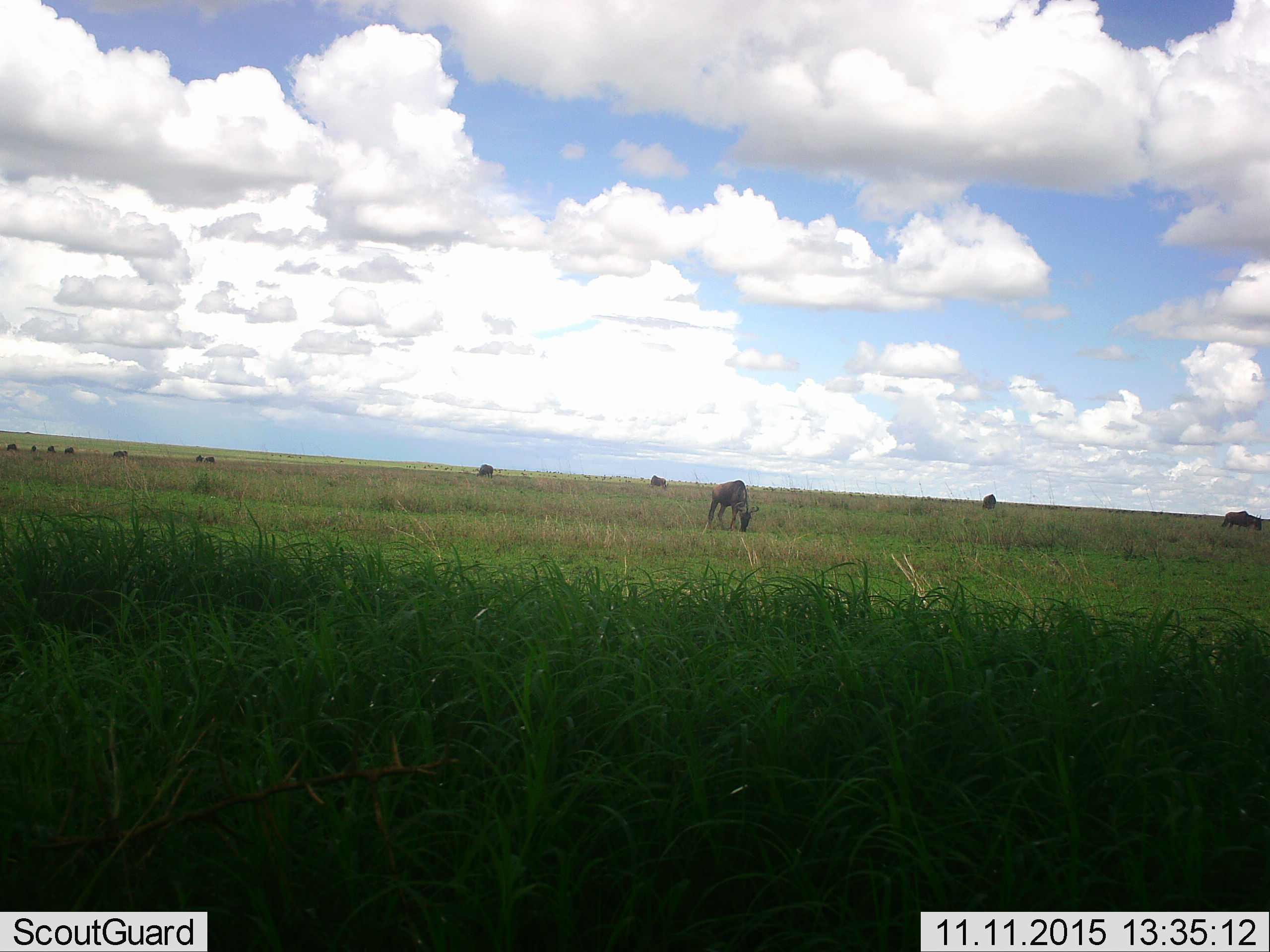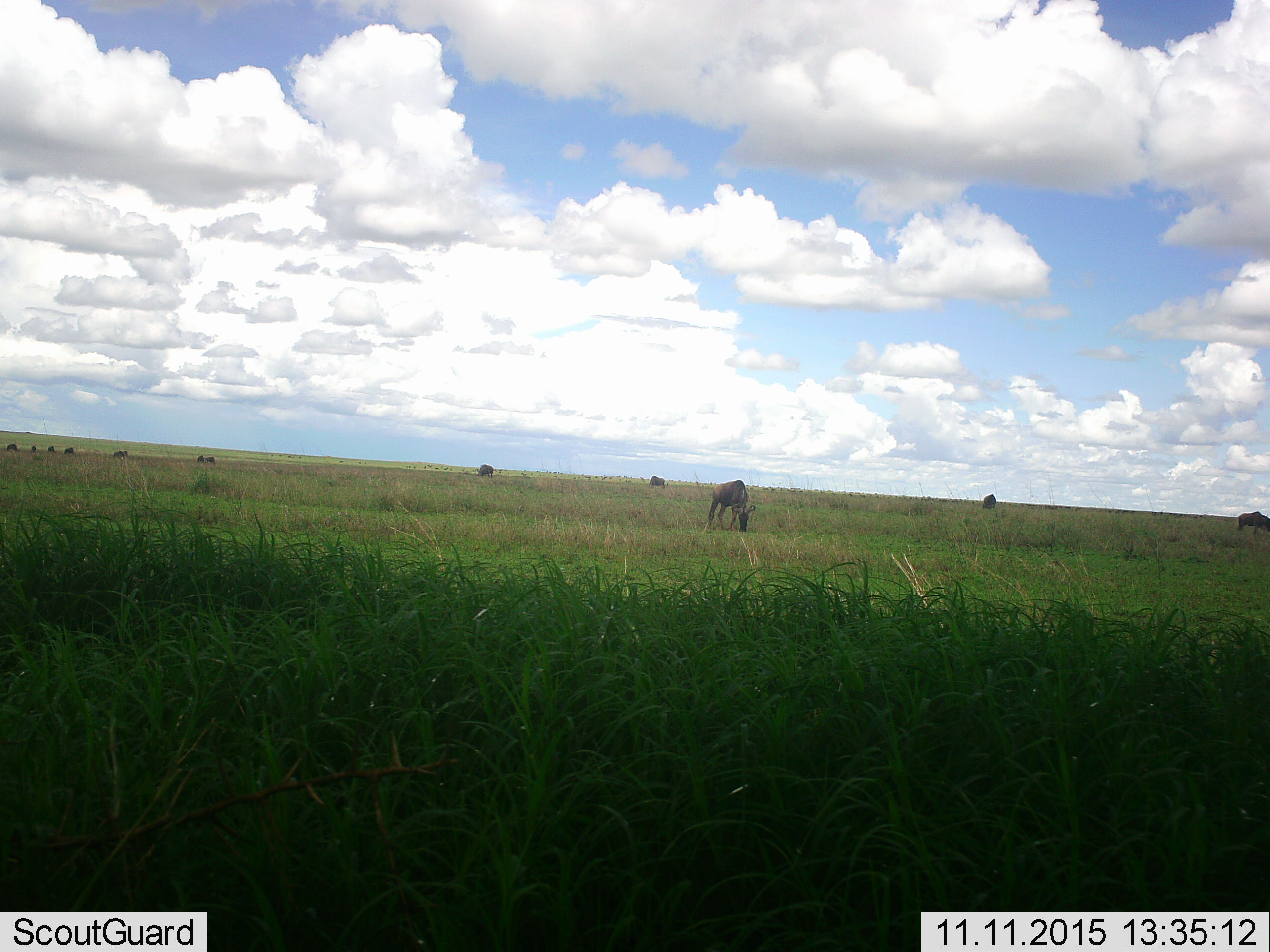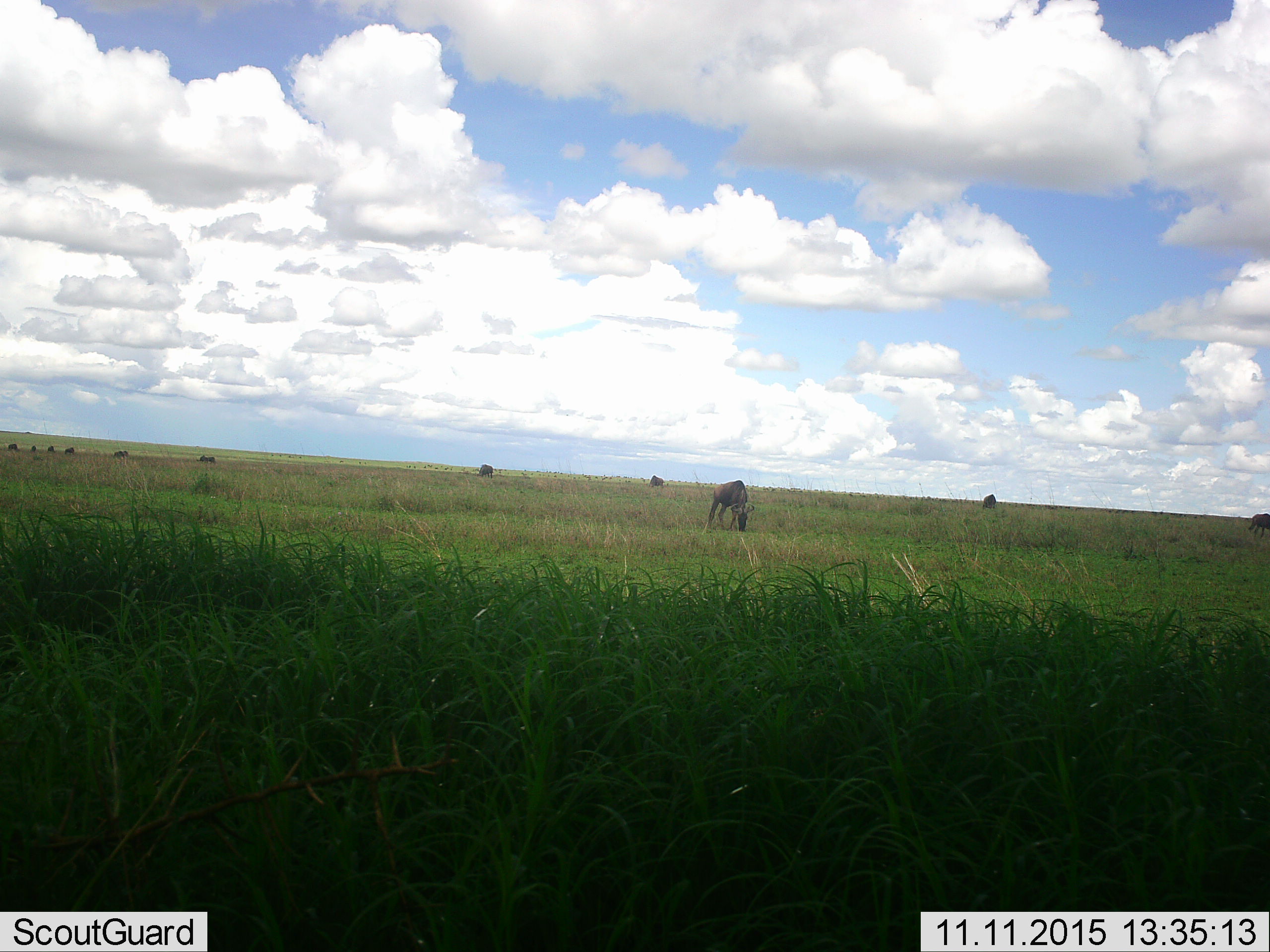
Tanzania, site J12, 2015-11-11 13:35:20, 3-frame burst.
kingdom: Animalia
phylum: Chordata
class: Mammalia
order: Artiodactyla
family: Bovidae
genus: Connochaetes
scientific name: Connochaetes taurinus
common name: blue wildebeest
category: wildebeest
Wildebeest (blue wildebeest) (Connochaetes taurinus), count 11-50. Behavior (volunteer vote fractions): standing 57%, resting 0%, moving 29%, interacting 0%. Young present (vote fraction): 0%. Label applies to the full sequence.